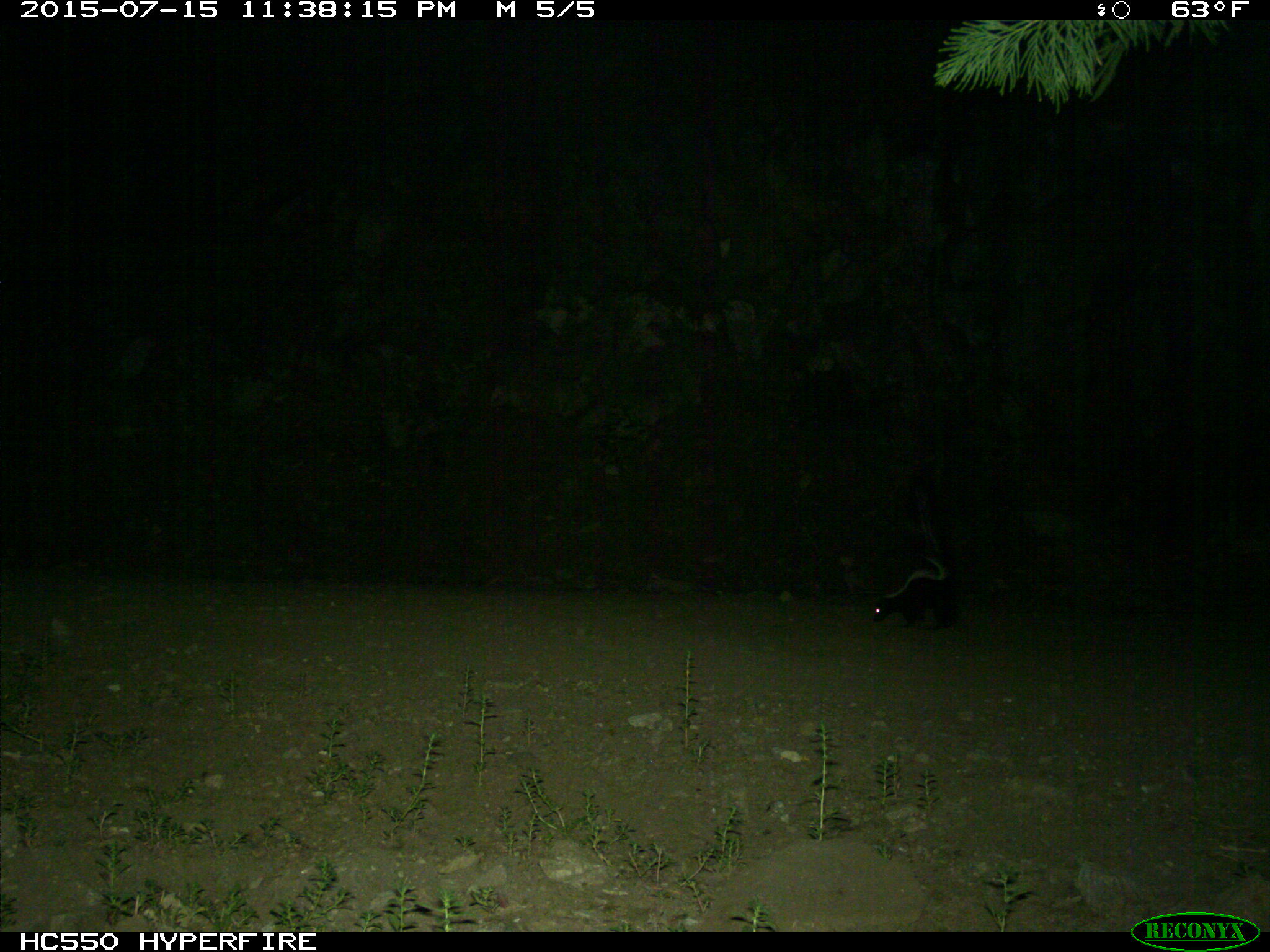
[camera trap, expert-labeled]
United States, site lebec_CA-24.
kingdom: Animalia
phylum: Chordata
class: Mammalia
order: Carnivora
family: Mephitidae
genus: Mephitis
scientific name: Mephitis mephitis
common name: striped skunk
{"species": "Mephitis mephitis (striped skunk)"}